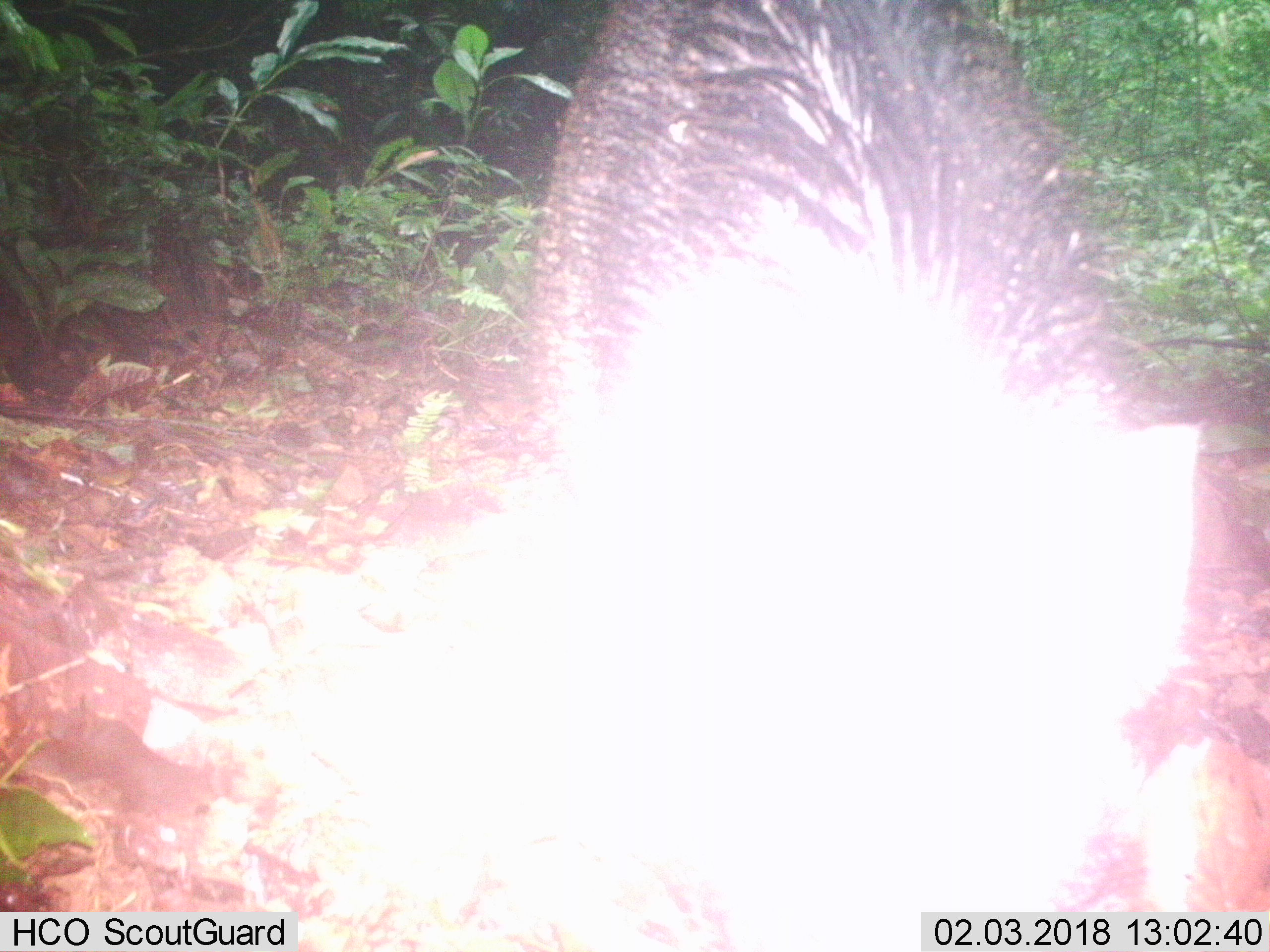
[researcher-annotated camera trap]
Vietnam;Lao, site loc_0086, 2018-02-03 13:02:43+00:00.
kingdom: Animalia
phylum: Chordata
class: Mammalia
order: Artiodactyla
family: Suidae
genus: Sus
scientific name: Sus scrofa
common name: eurasian wild pig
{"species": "eurasian wild pig (Sus scrofa)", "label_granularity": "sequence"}